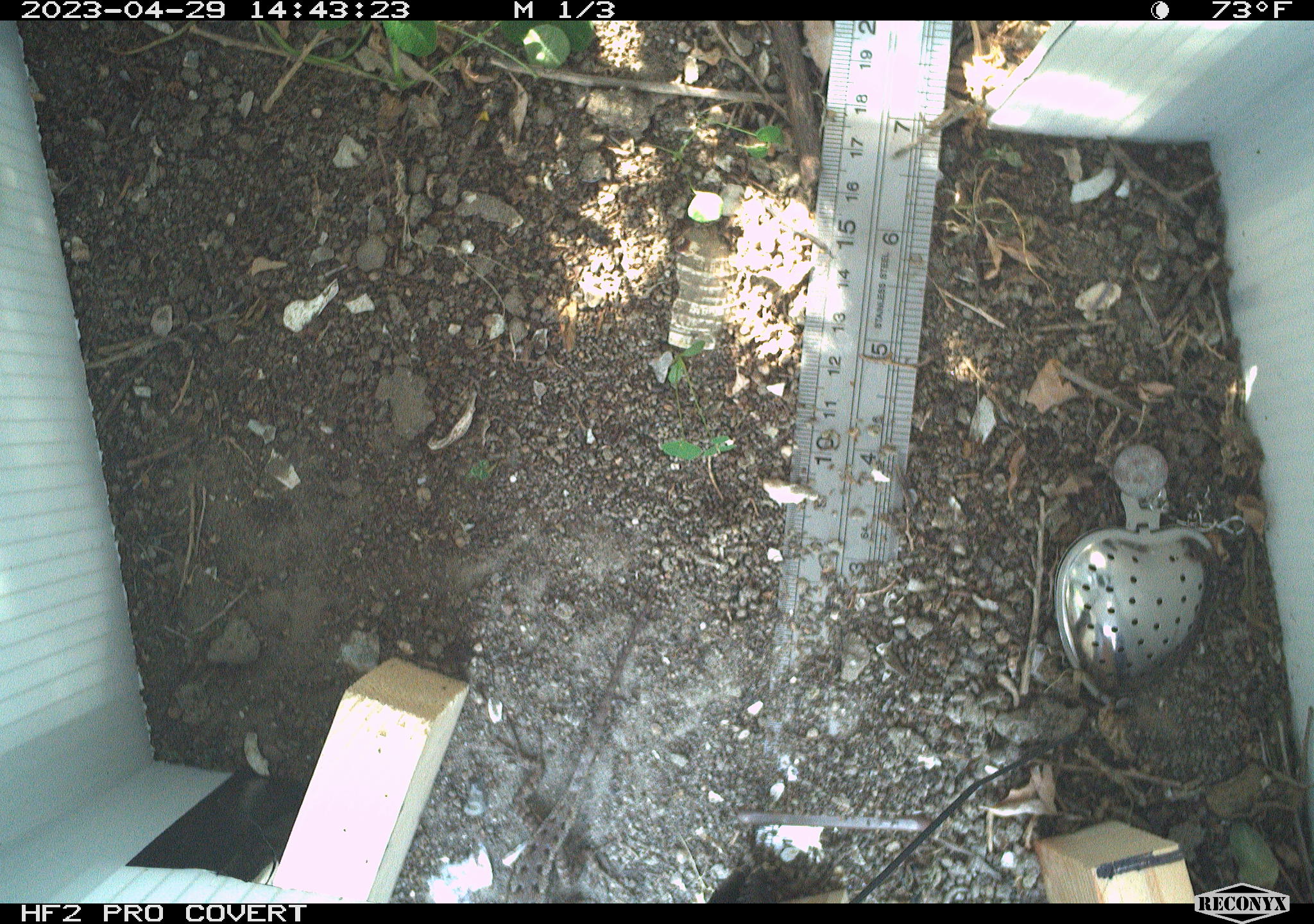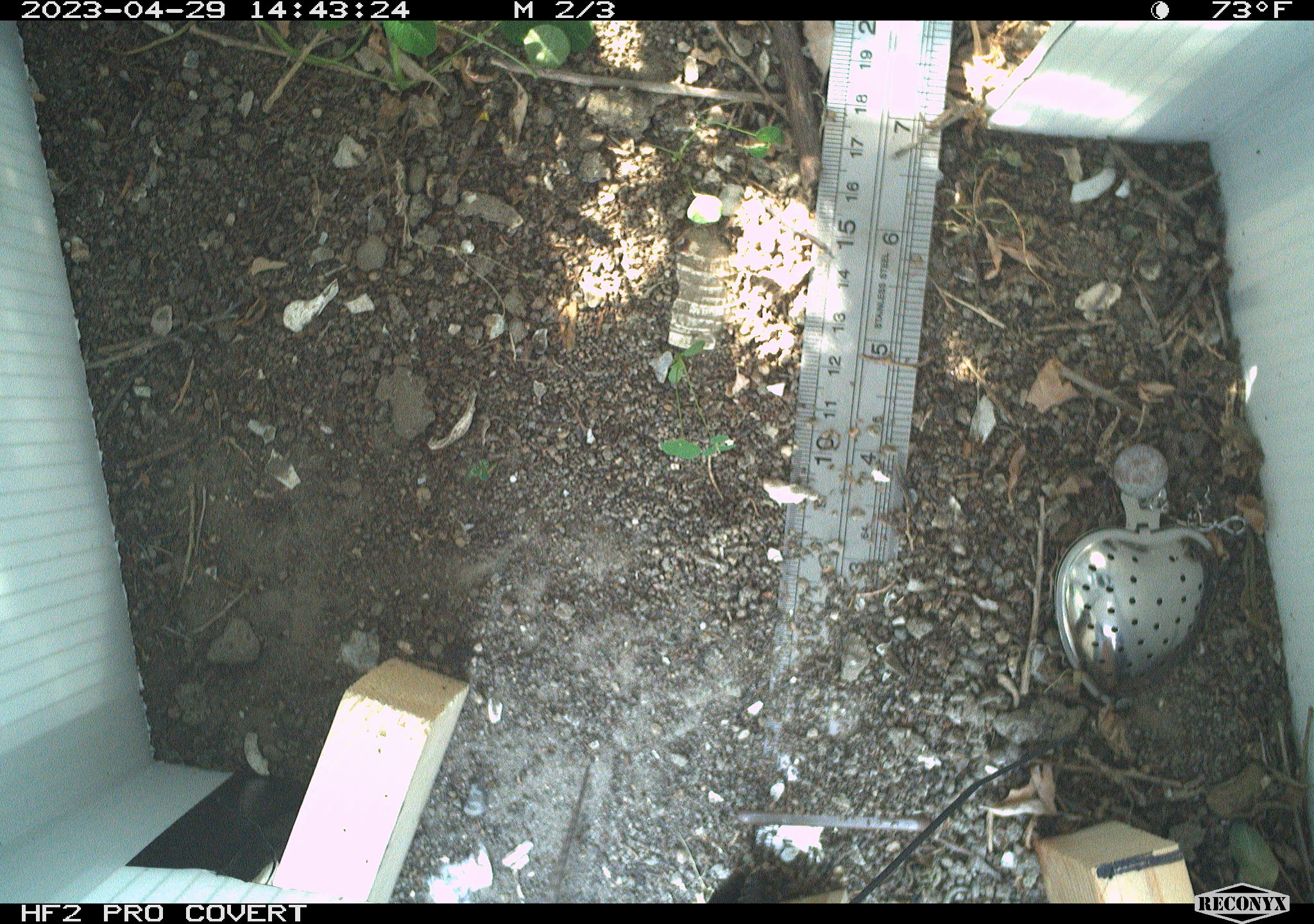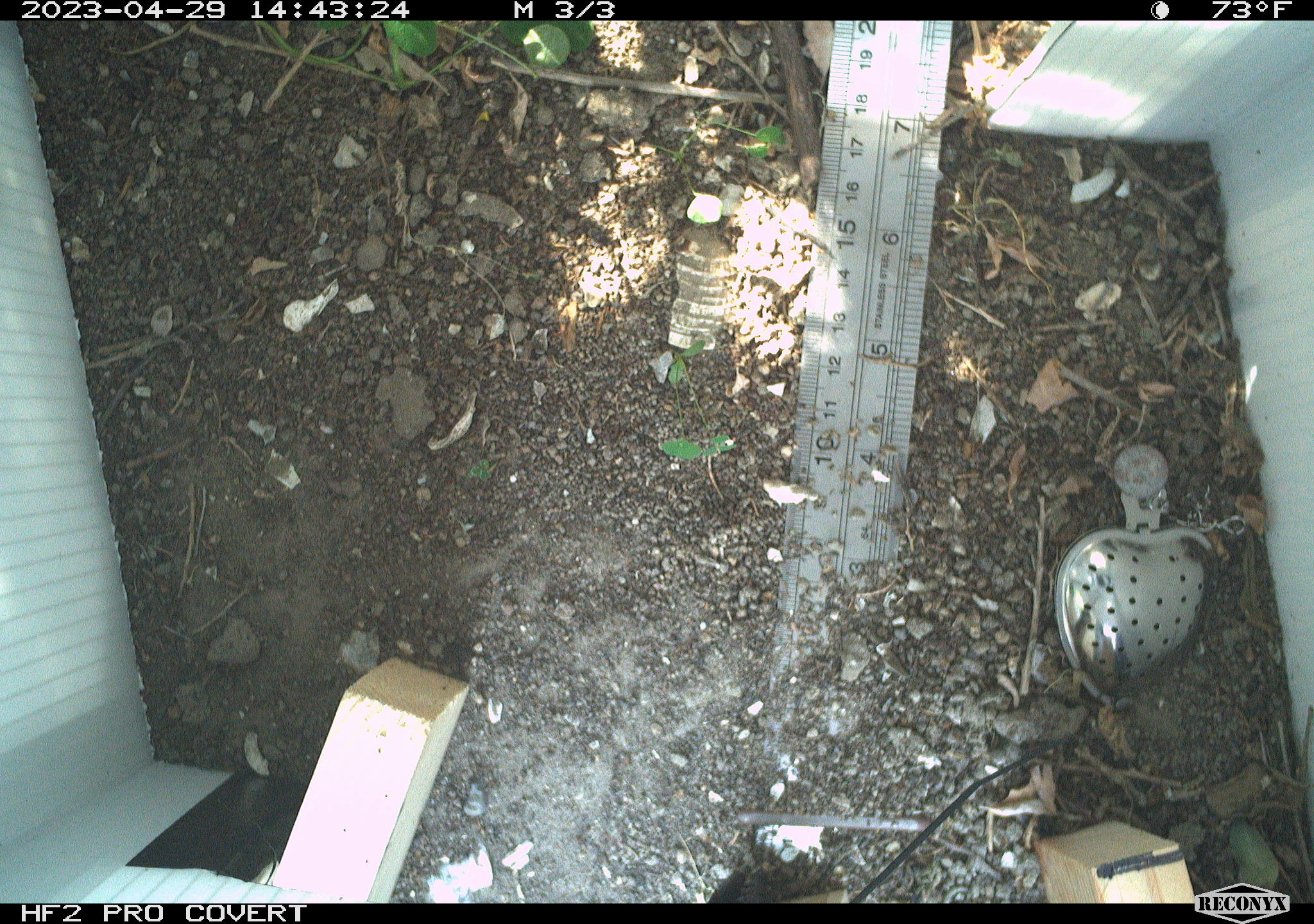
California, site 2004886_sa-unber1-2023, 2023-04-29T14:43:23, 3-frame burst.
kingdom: Animalia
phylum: Chordata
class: Reptilia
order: Squamata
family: Phrynosomatidae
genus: Sceloporus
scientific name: Sceloporus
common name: spiny lizards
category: sceloporus species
Sceloporus species (spiny lizards) (Sceloporus).